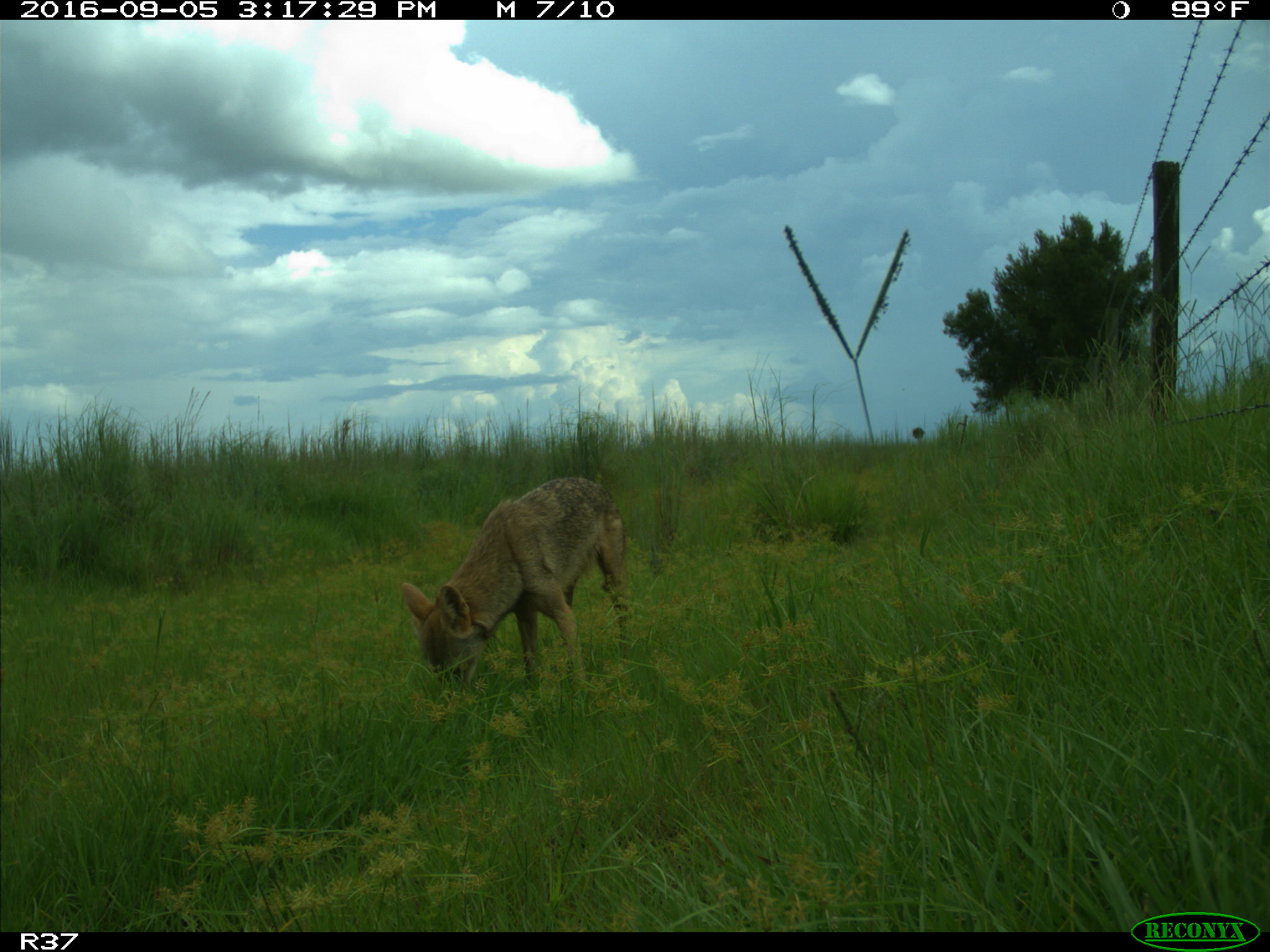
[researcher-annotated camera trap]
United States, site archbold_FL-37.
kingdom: Animalia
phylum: Chordata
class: Mammalia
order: Carnivora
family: Canidae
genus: Canis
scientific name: Canis latrans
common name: coyote